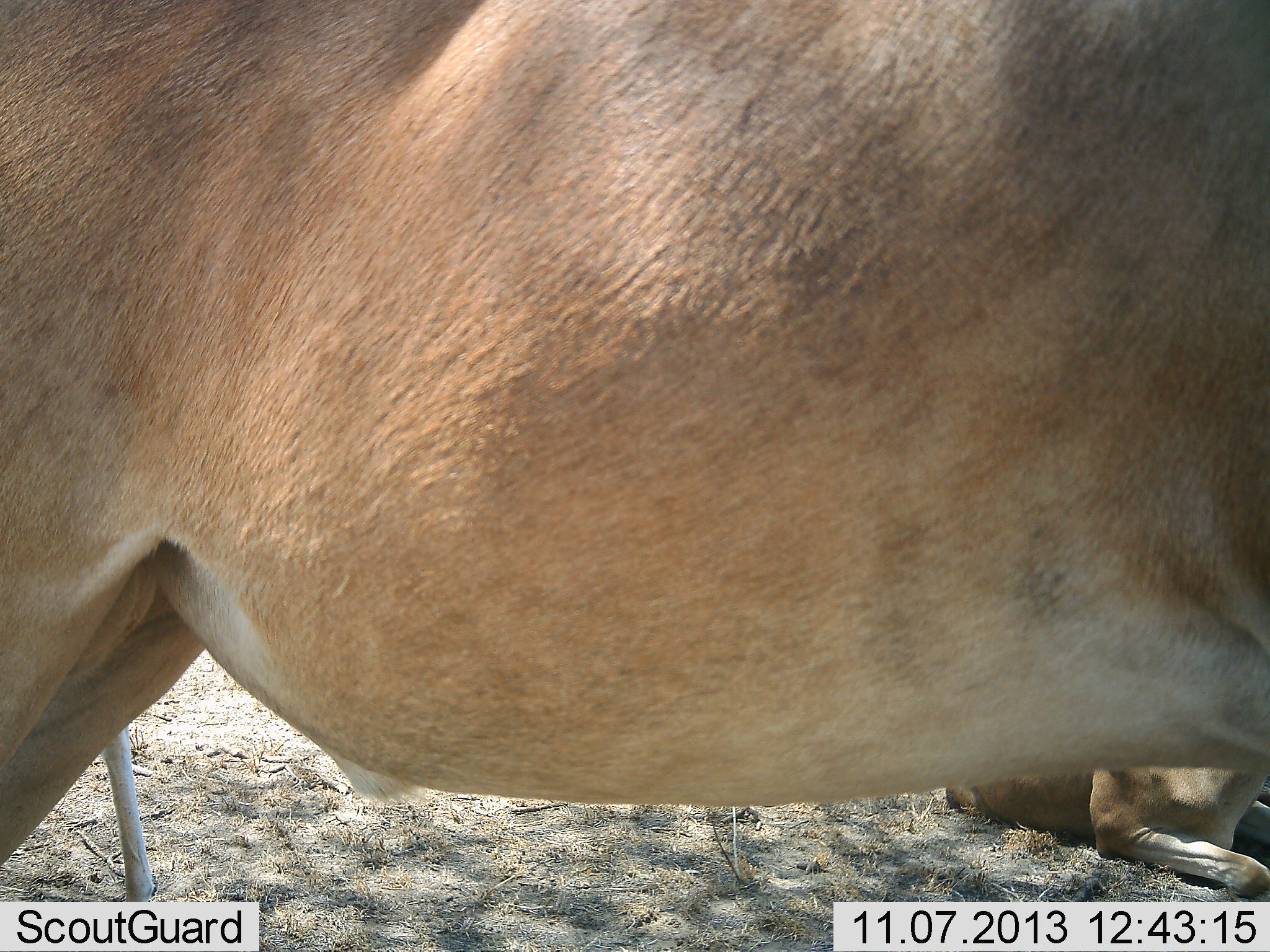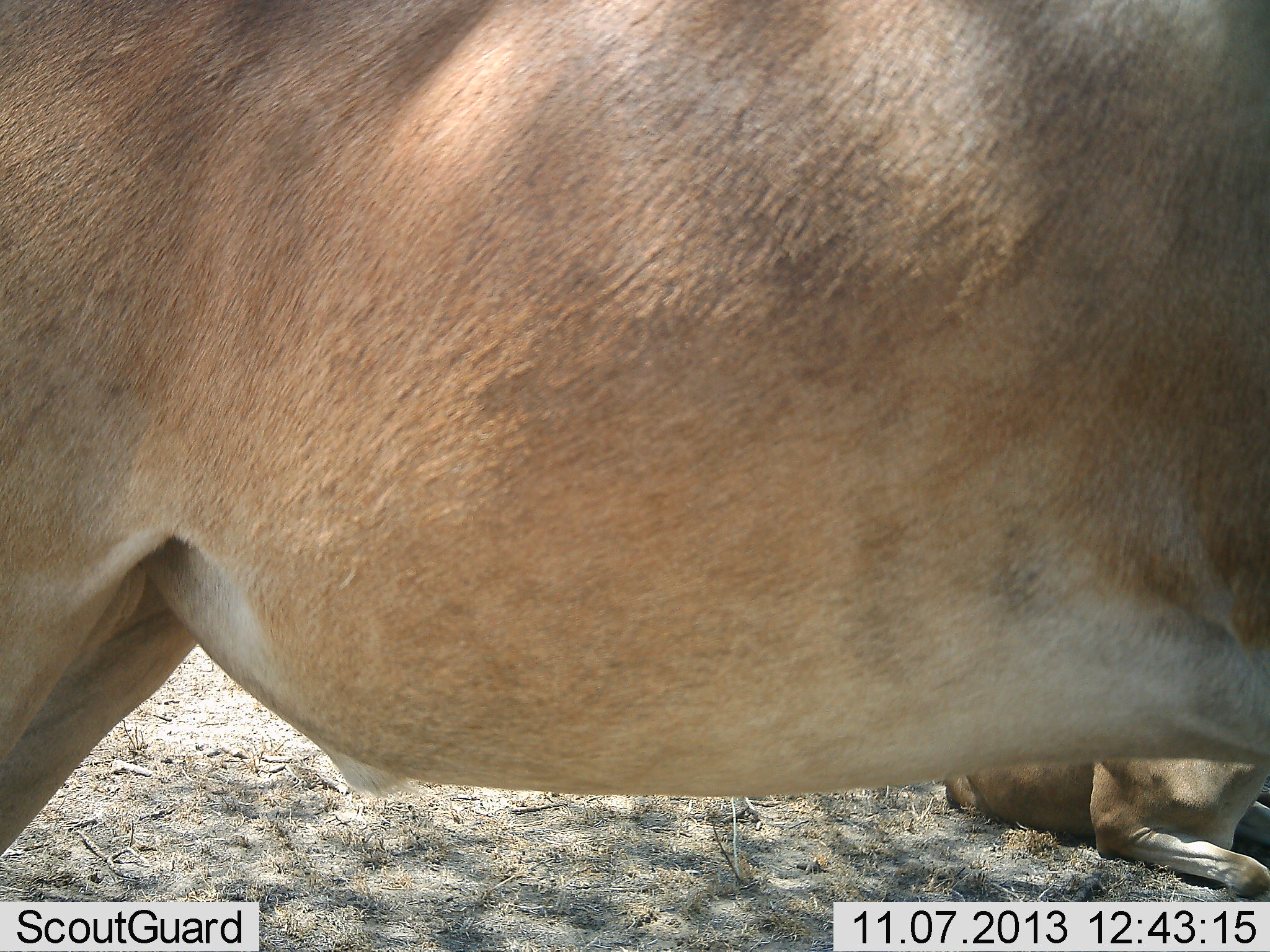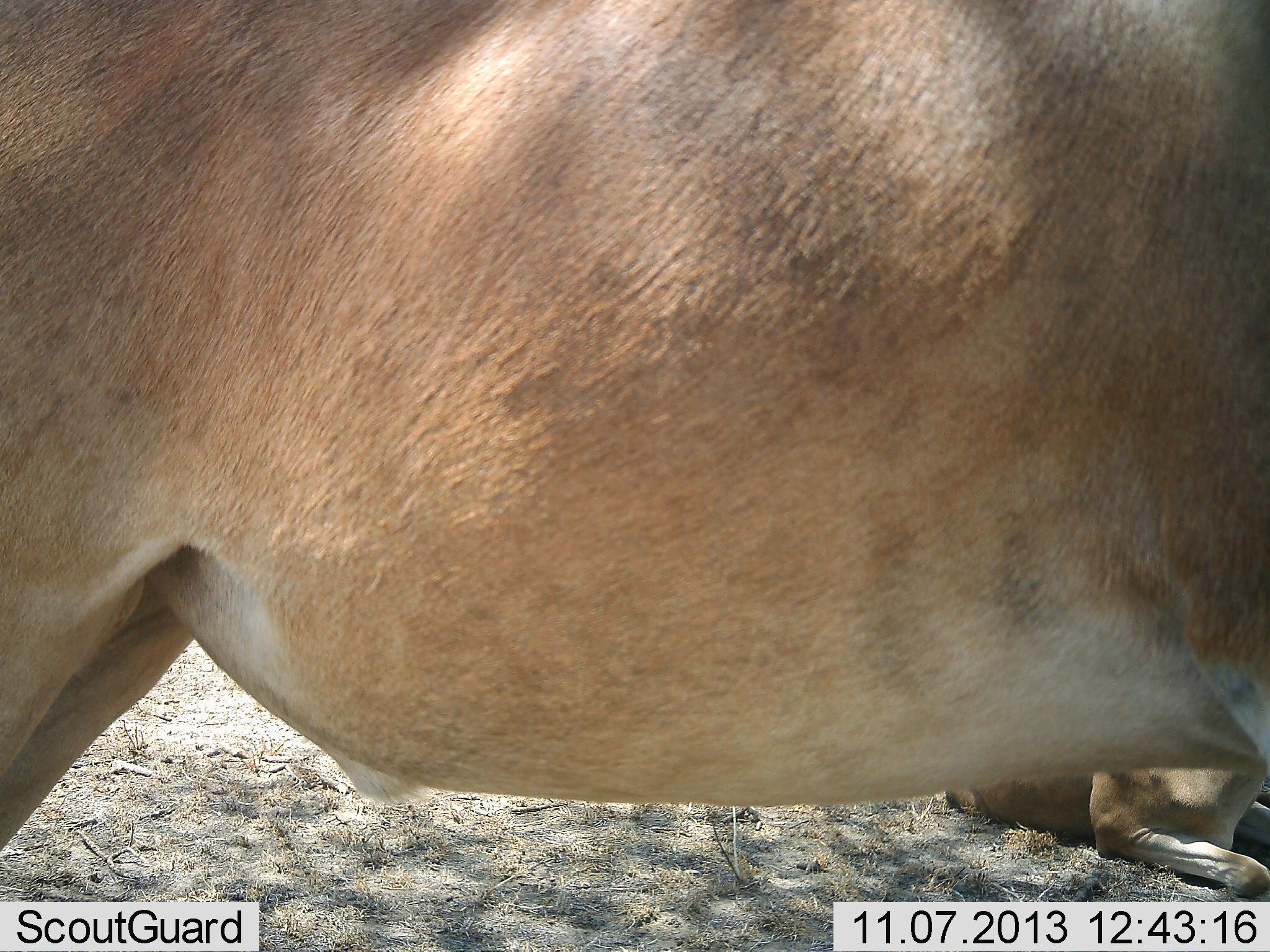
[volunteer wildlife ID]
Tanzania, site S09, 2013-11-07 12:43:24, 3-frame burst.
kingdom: Animalia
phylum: Chordata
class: Mammalia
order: Artiodactyla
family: Bovidae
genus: Alcelaphus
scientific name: Alcelaphus buselaphus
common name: hartebeest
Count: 3.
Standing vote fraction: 90%.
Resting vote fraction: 90%.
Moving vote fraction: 0%.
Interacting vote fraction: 0%.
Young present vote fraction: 20%.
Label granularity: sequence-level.